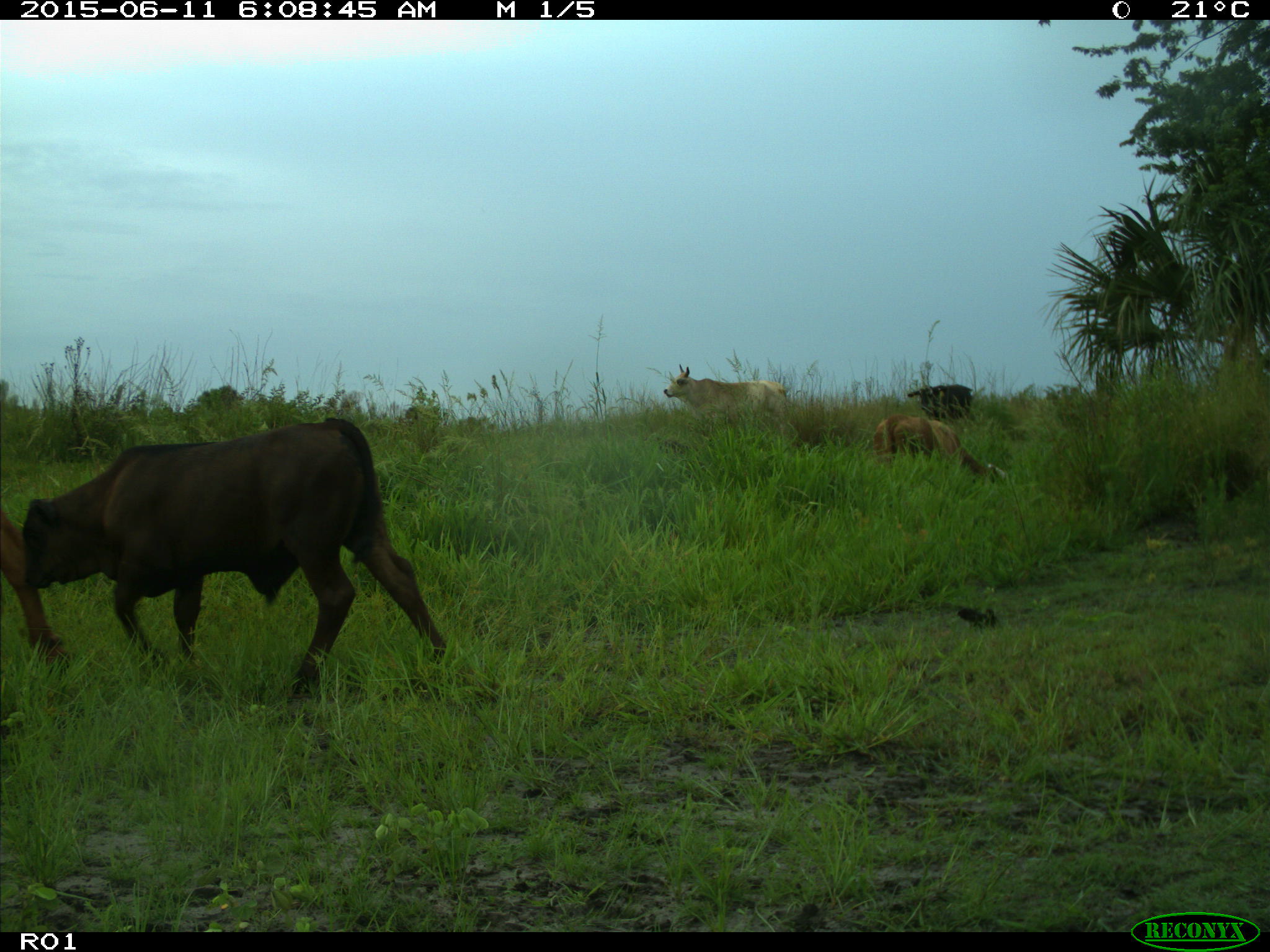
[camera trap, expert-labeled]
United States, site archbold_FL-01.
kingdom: Animalia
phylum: Chordata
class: Mammalia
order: Artiodactyla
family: Bovidae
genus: Bos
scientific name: Bos taurus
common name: domestic cow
Bos taurus (domestic cow).